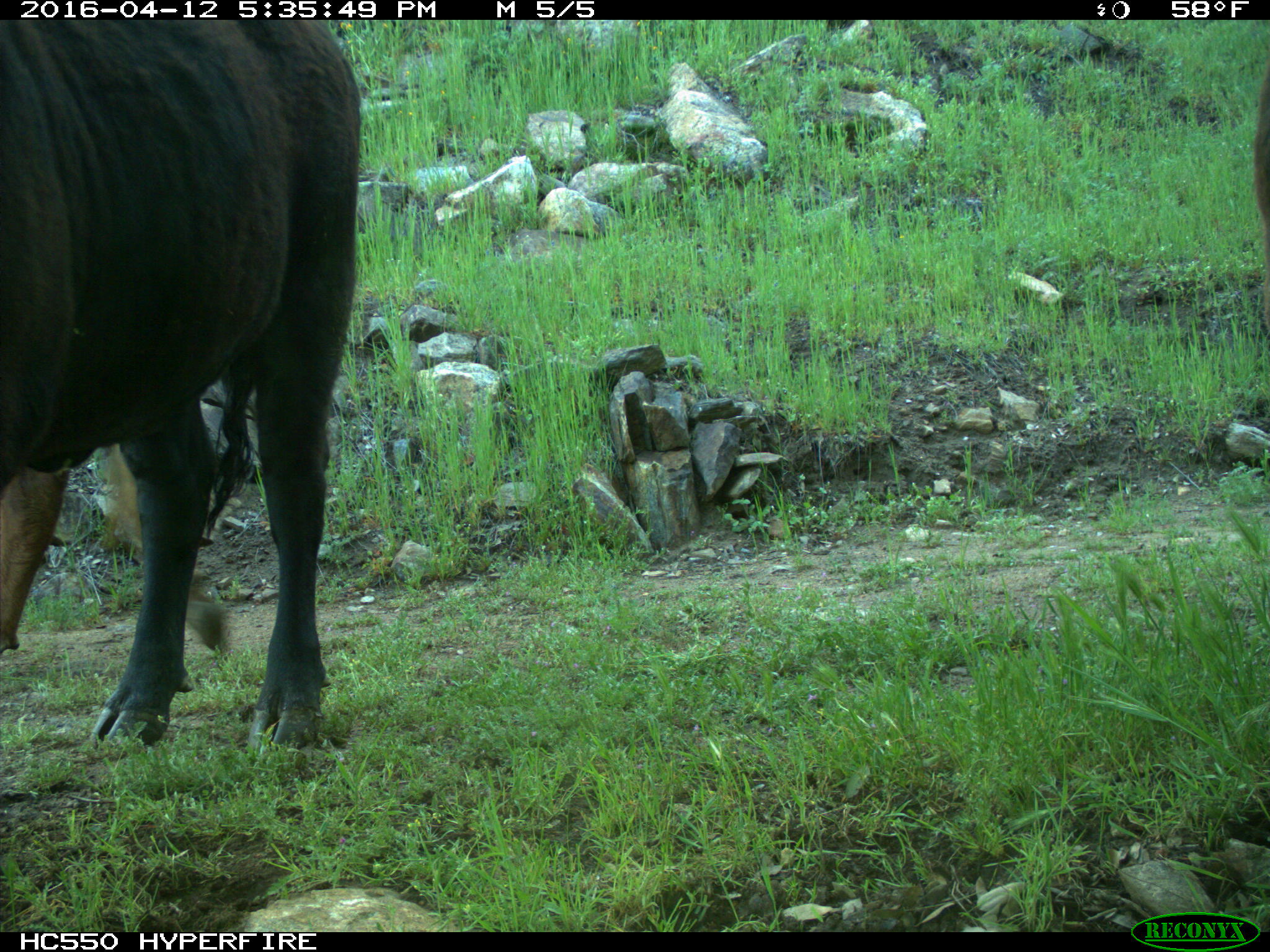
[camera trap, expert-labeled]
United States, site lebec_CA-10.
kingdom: Animalia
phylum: Chordata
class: Mammalia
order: Artiodactyla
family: Bovidae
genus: Bos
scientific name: Bos taurus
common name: domestic cow